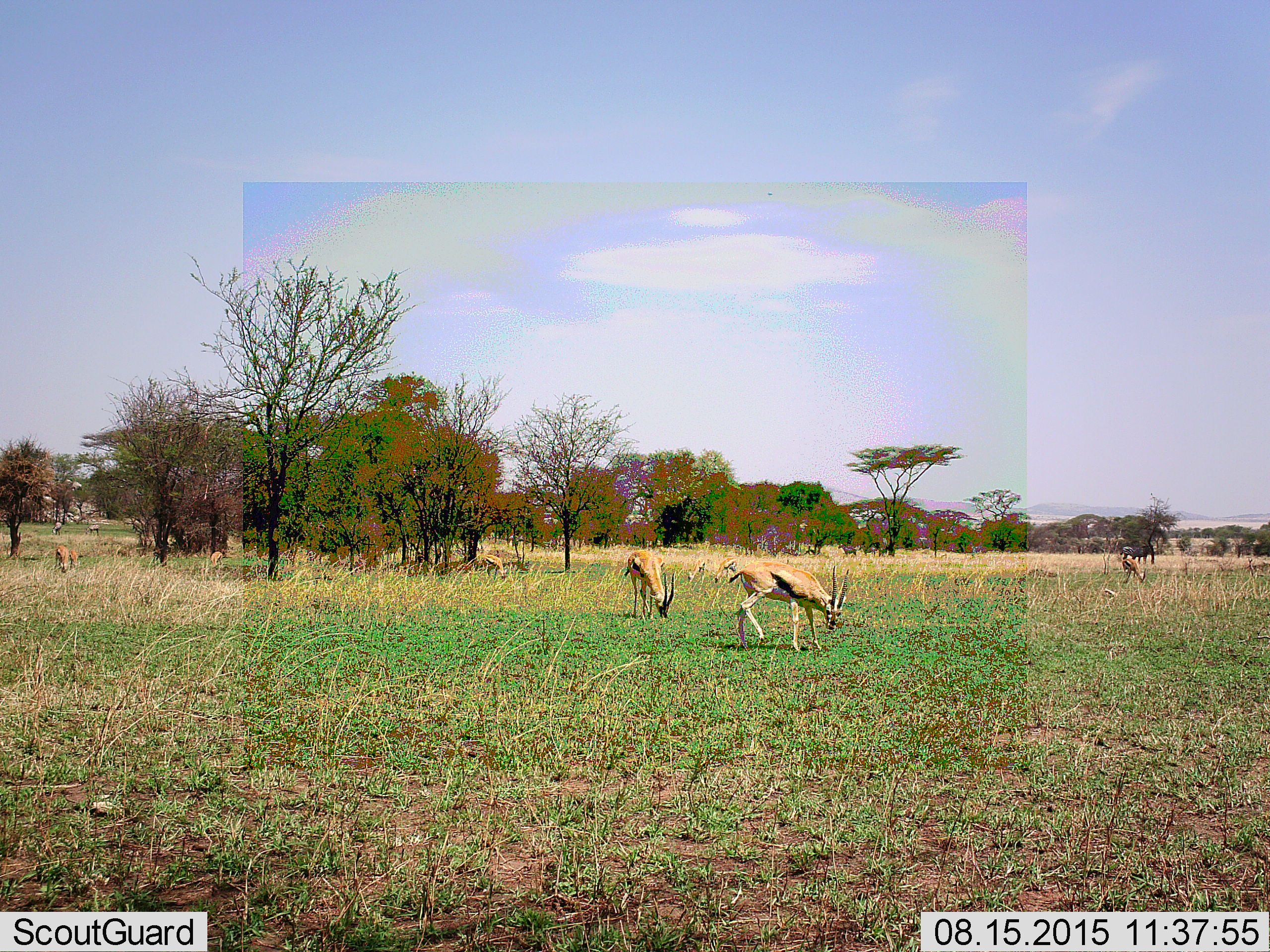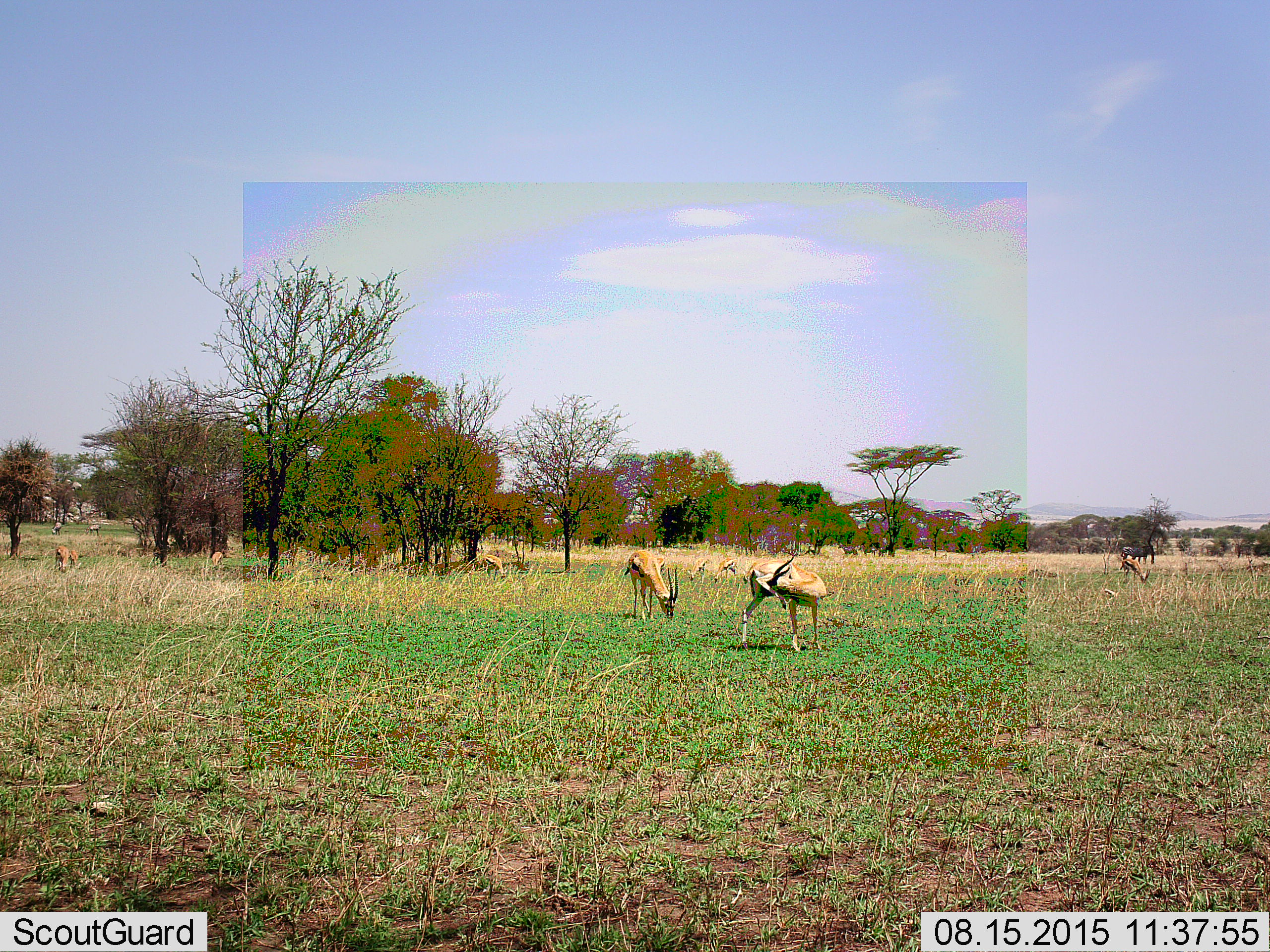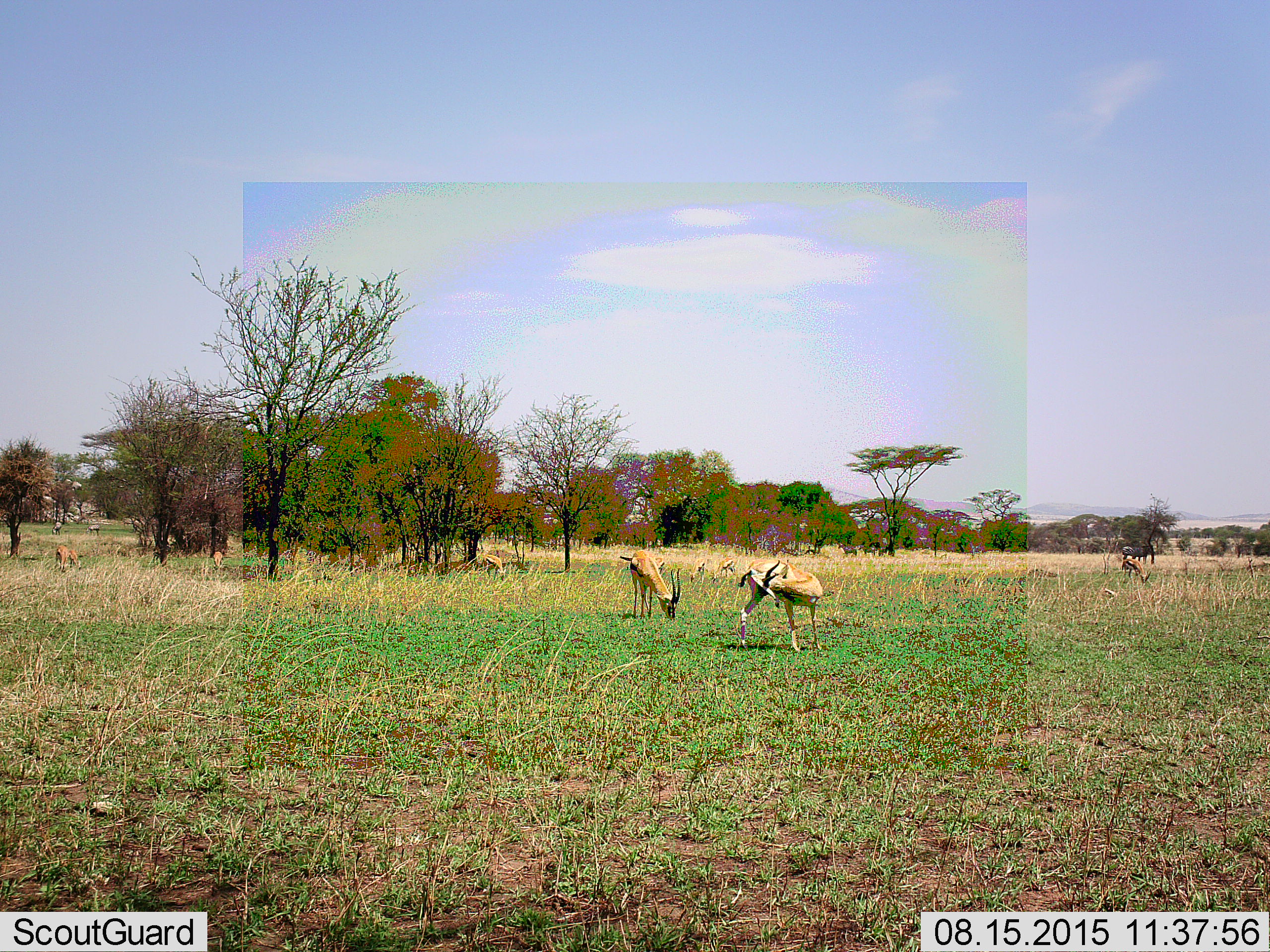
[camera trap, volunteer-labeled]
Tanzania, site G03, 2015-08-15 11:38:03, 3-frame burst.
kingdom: Animalia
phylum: Chordata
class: Mammalia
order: Artiodactyla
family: Bovidae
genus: Eudorcas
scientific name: Eudorcas thomsonii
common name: thomson's gazelle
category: gazellethomsons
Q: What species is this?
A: Gazellethomsons (thomson's gazelle) (Eudorcas thomsonii).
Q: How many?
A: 9.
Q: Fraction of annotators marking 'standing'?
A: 33%.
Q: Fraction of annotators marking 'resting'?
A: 0%.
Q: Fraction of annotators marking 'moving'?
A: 39%.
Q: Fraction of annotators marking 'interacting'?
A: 0%.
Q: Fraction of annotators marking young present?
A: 17%.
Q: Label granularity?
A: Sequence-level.